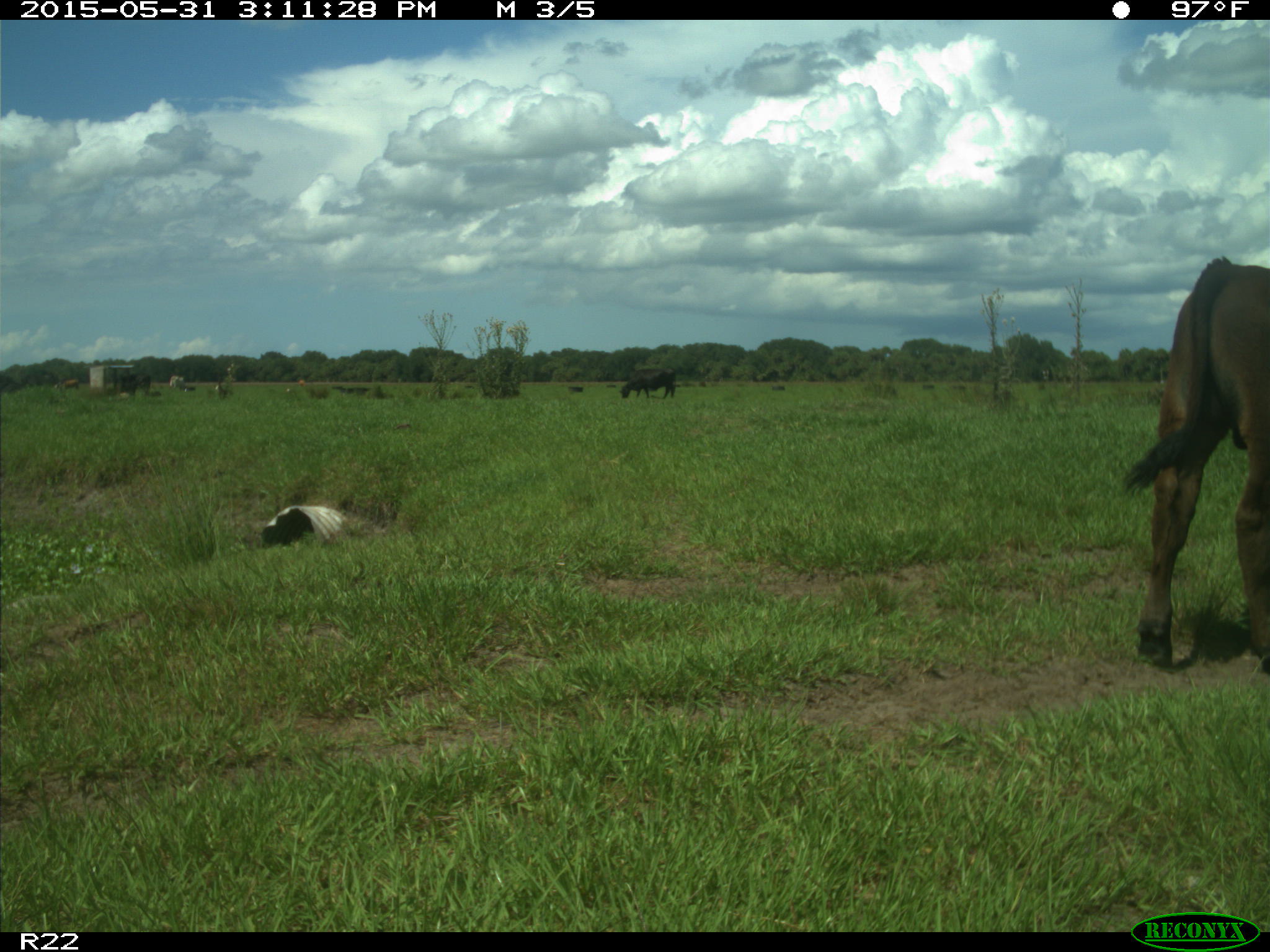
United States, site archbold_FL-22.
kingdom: Animalia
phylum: Chordata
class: Mammalia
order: Artiodactyla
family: Bovidae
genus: Bos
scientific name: Bos taurus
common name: domestic cow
Bos taurus (domestic cow).